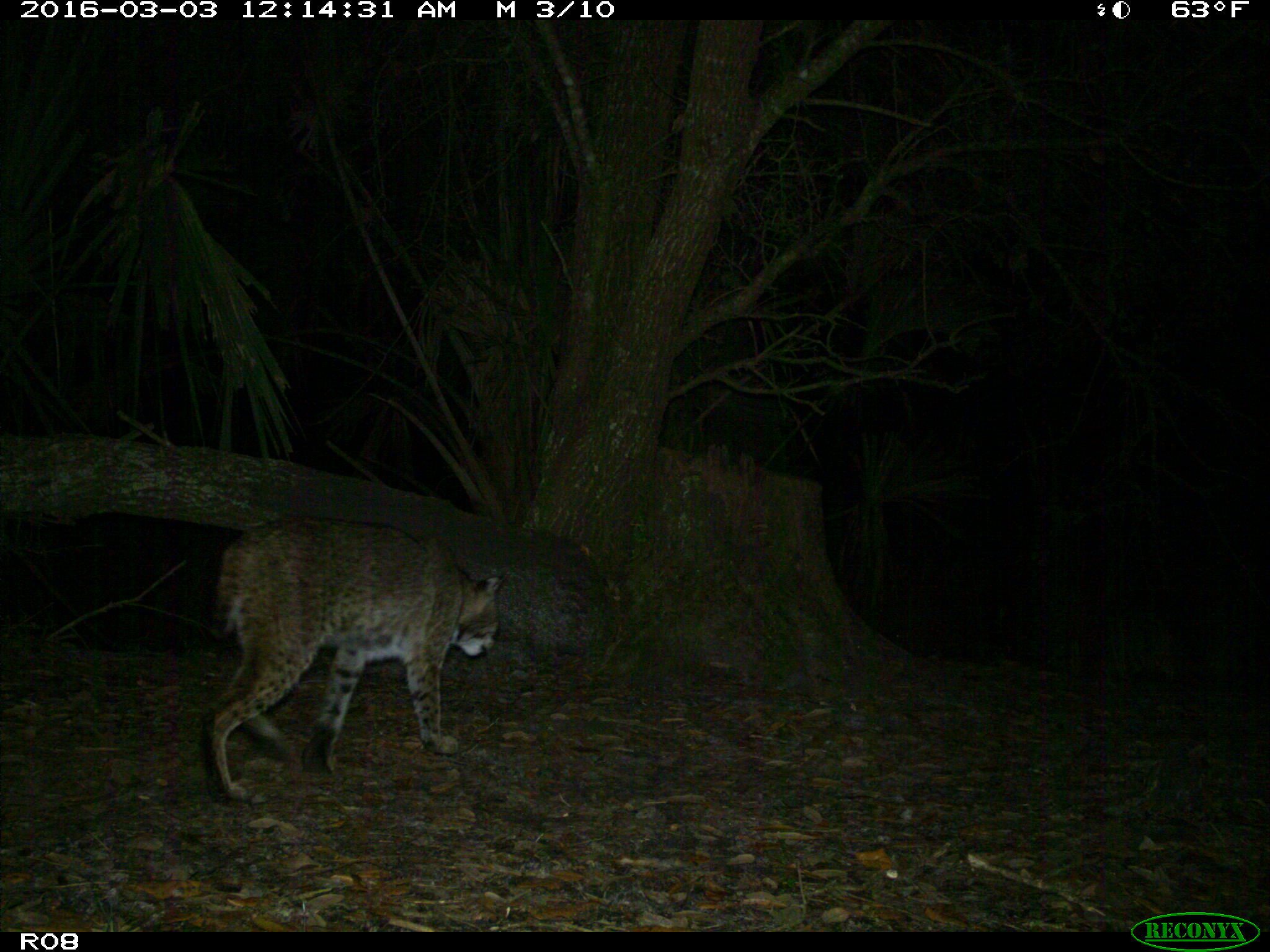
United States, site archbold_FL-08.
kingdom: Animalia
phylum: Chordata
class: Mammalia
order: Carnivora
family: Felidae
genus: Lynx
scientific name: Lynx rufus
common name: bobcat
Lynx rufus (bobcat).